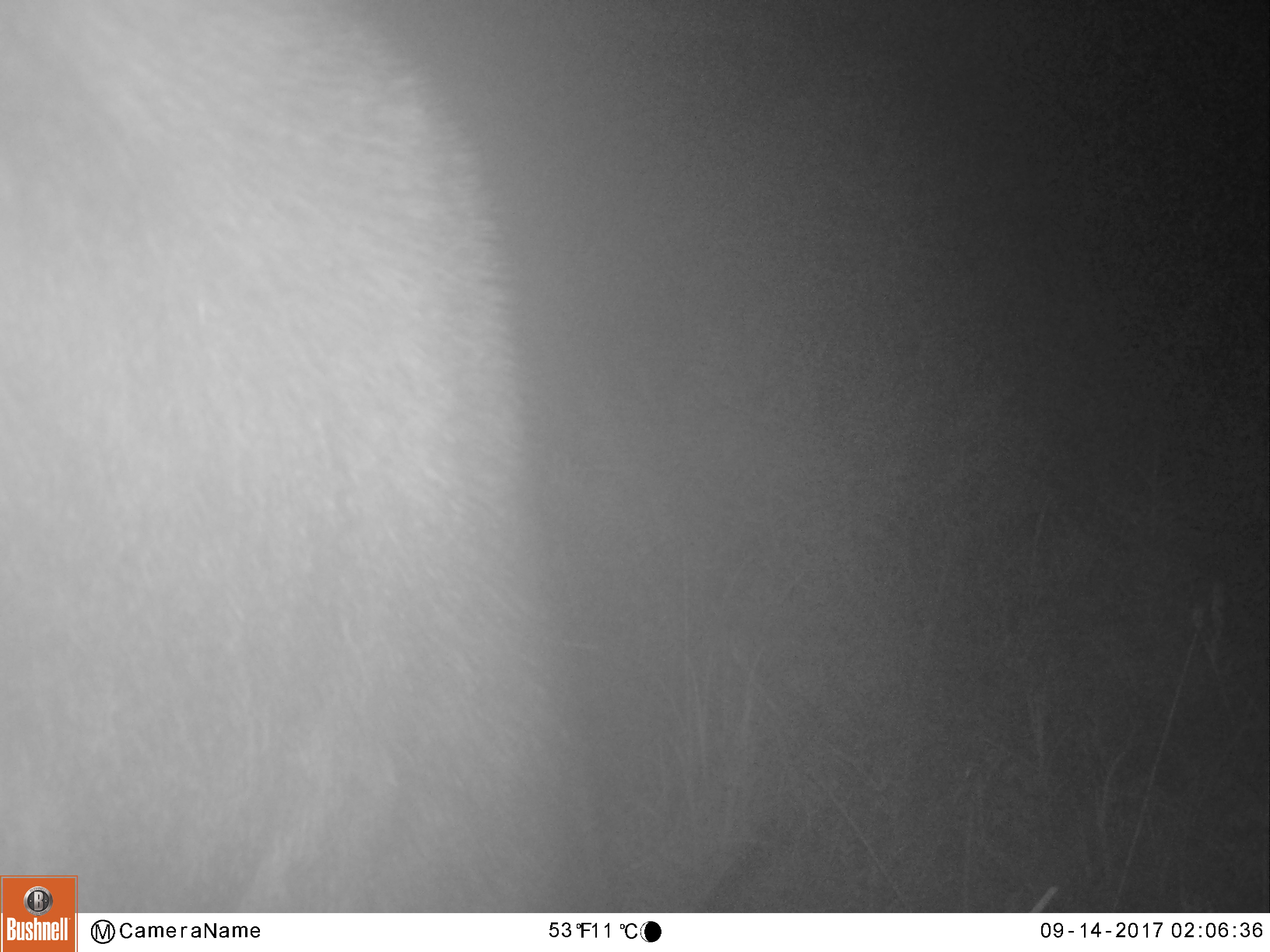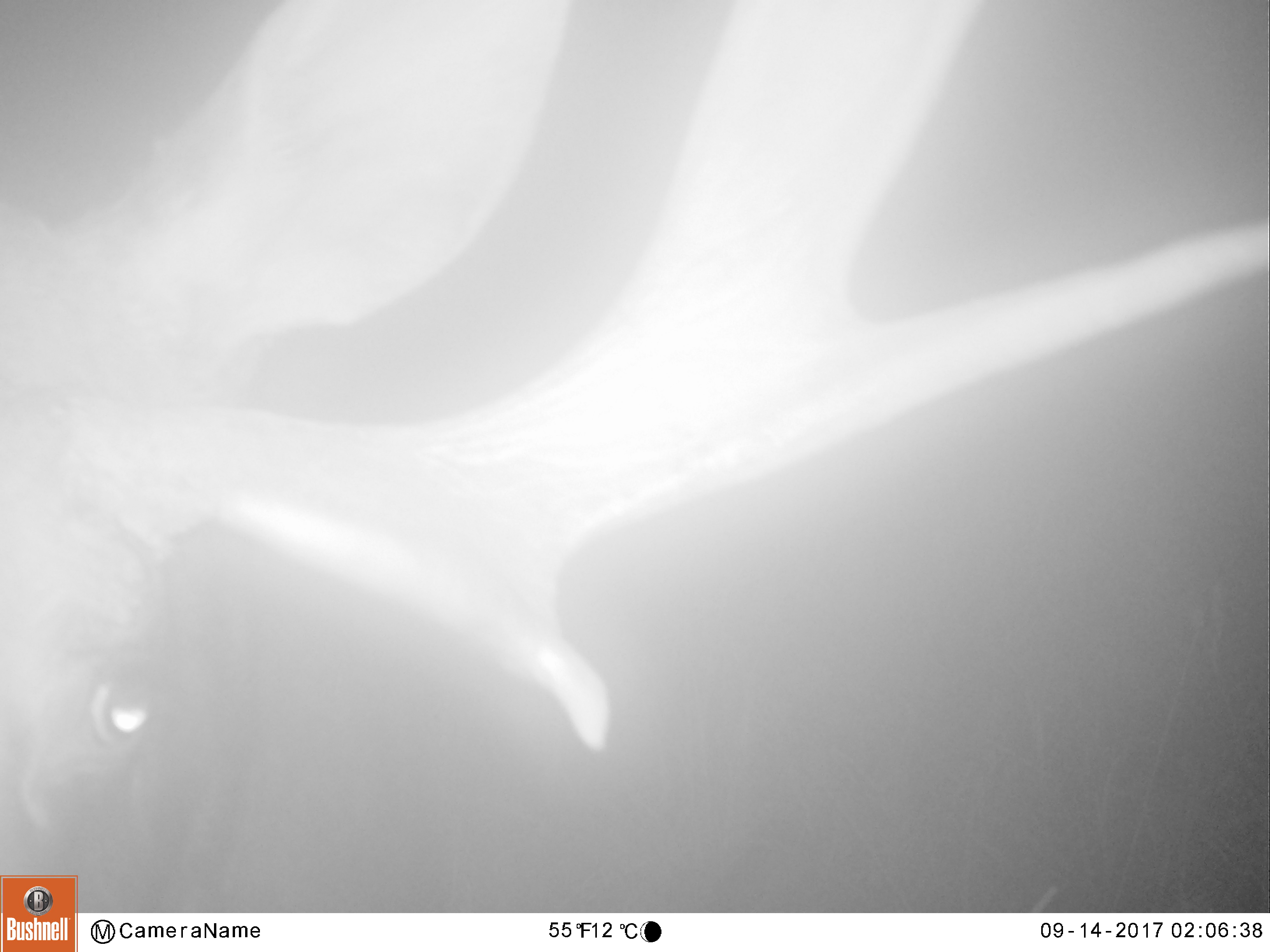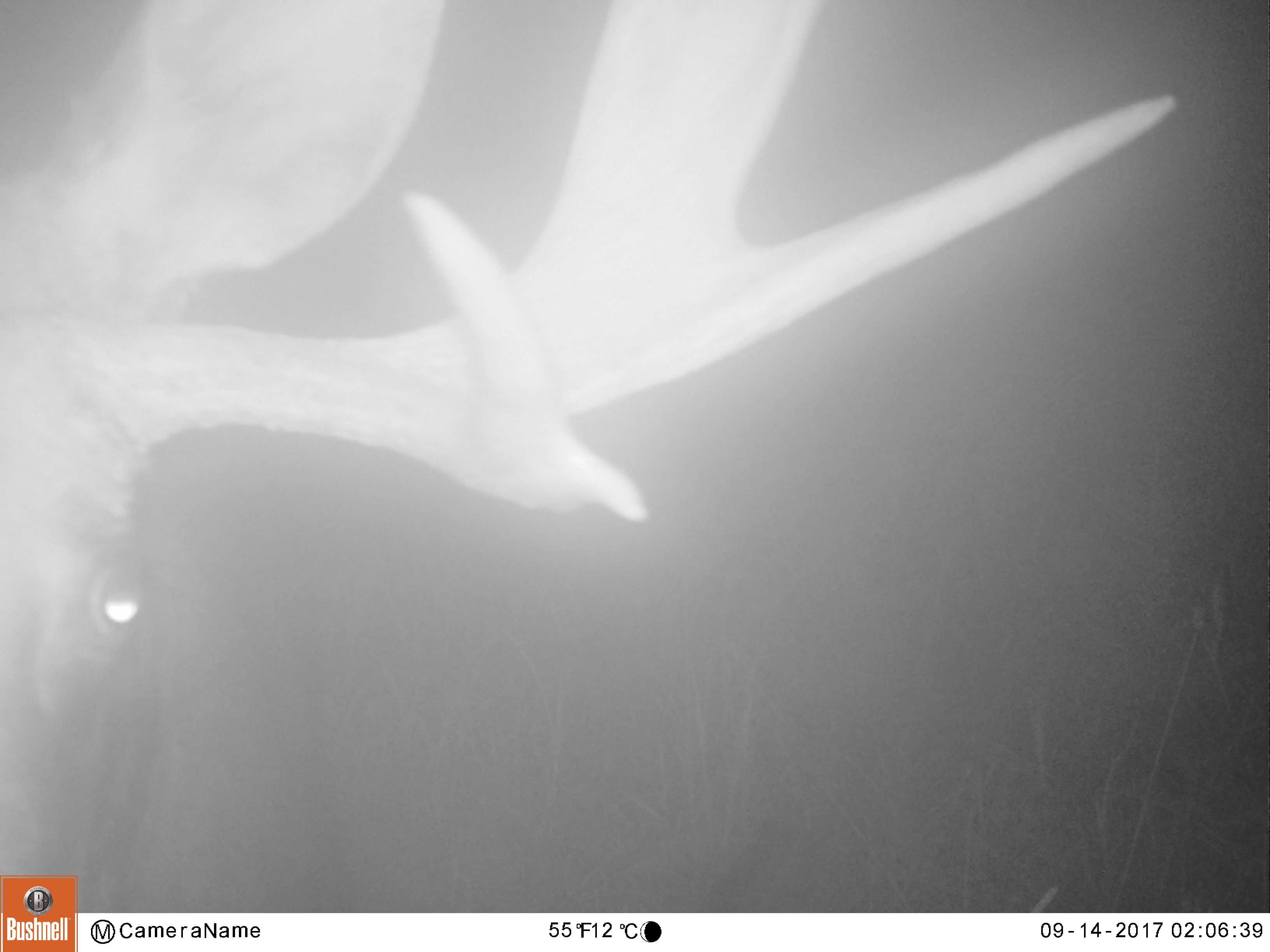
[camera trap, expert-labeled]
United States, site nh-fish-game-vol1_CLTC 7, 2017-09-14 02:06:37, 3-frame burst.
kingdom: Animalia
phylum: Chordata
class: Mammalia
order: Artiodactyla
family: Cervidae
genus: Alces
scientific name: Alces alces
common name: moose